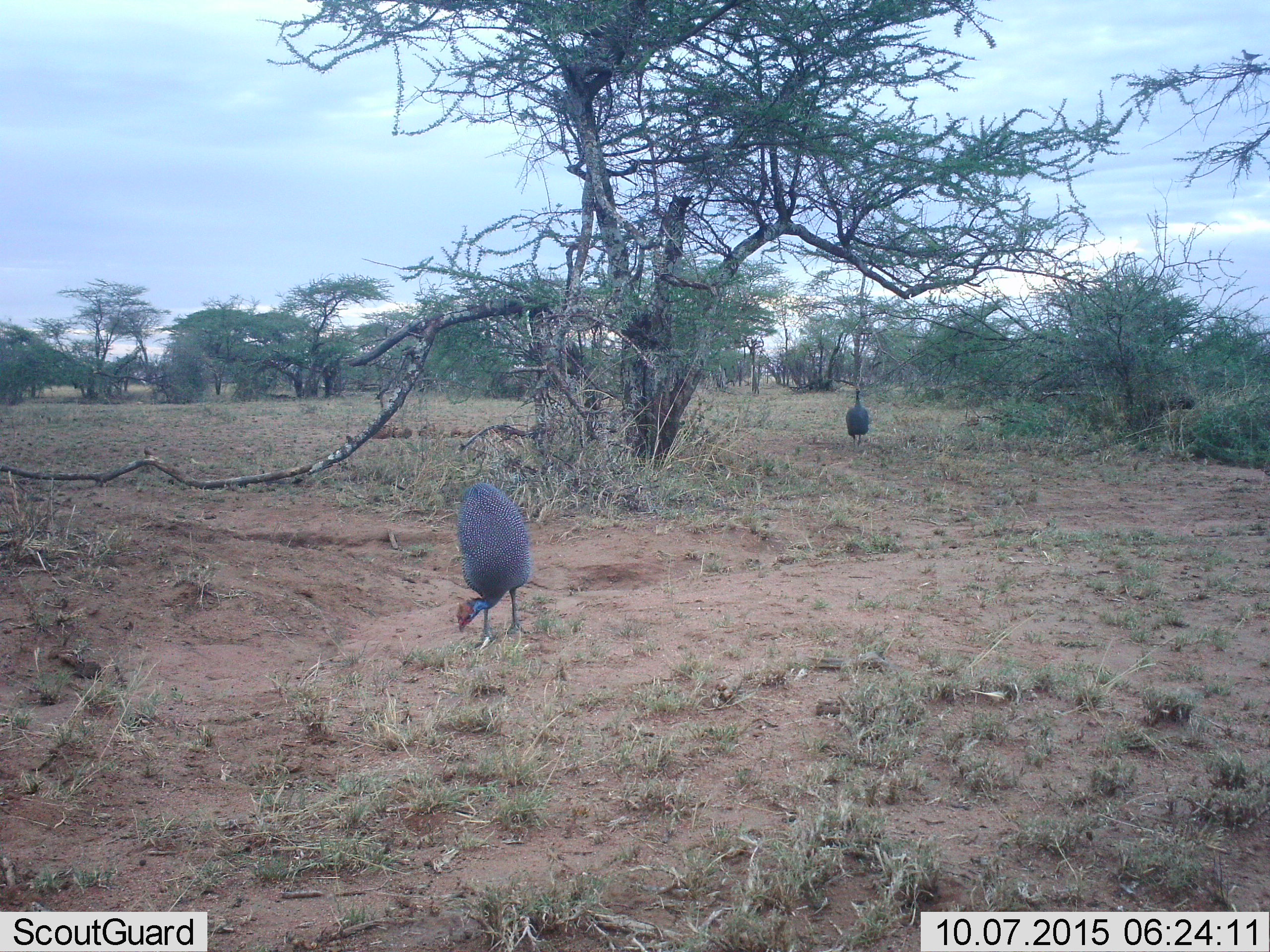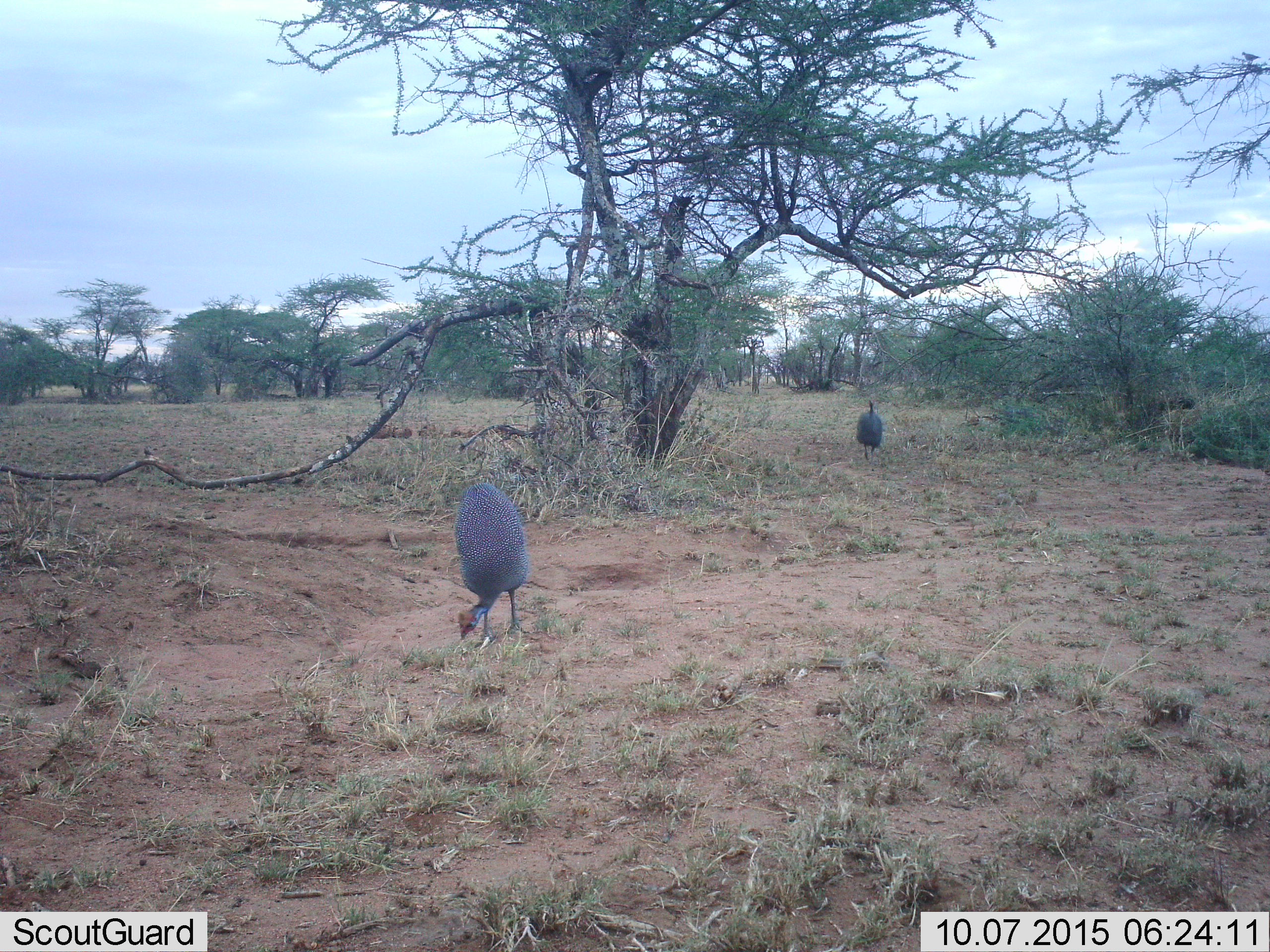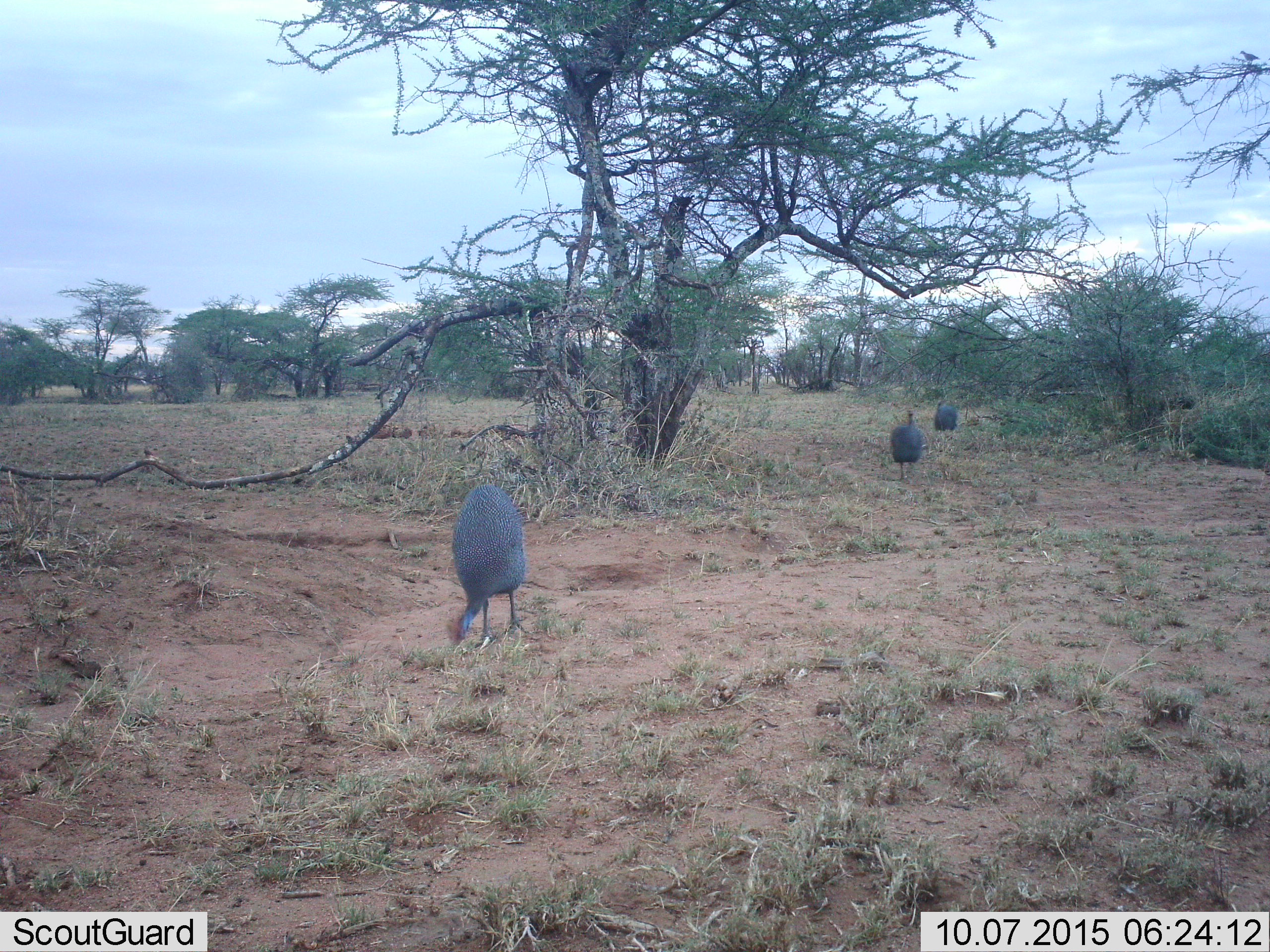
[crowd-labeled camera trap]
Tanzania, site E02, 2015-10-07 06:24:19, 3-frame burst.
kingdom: Animalia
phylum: Chordata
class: Aves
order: Galliformes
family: Numididae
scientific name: Numididae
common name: guinea fowl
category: guineafowl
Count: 3.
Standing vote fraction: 25%.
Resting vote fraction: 0%.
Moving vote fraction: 75%.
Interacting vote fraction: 0%.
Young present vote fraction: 6%.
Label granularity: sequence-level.